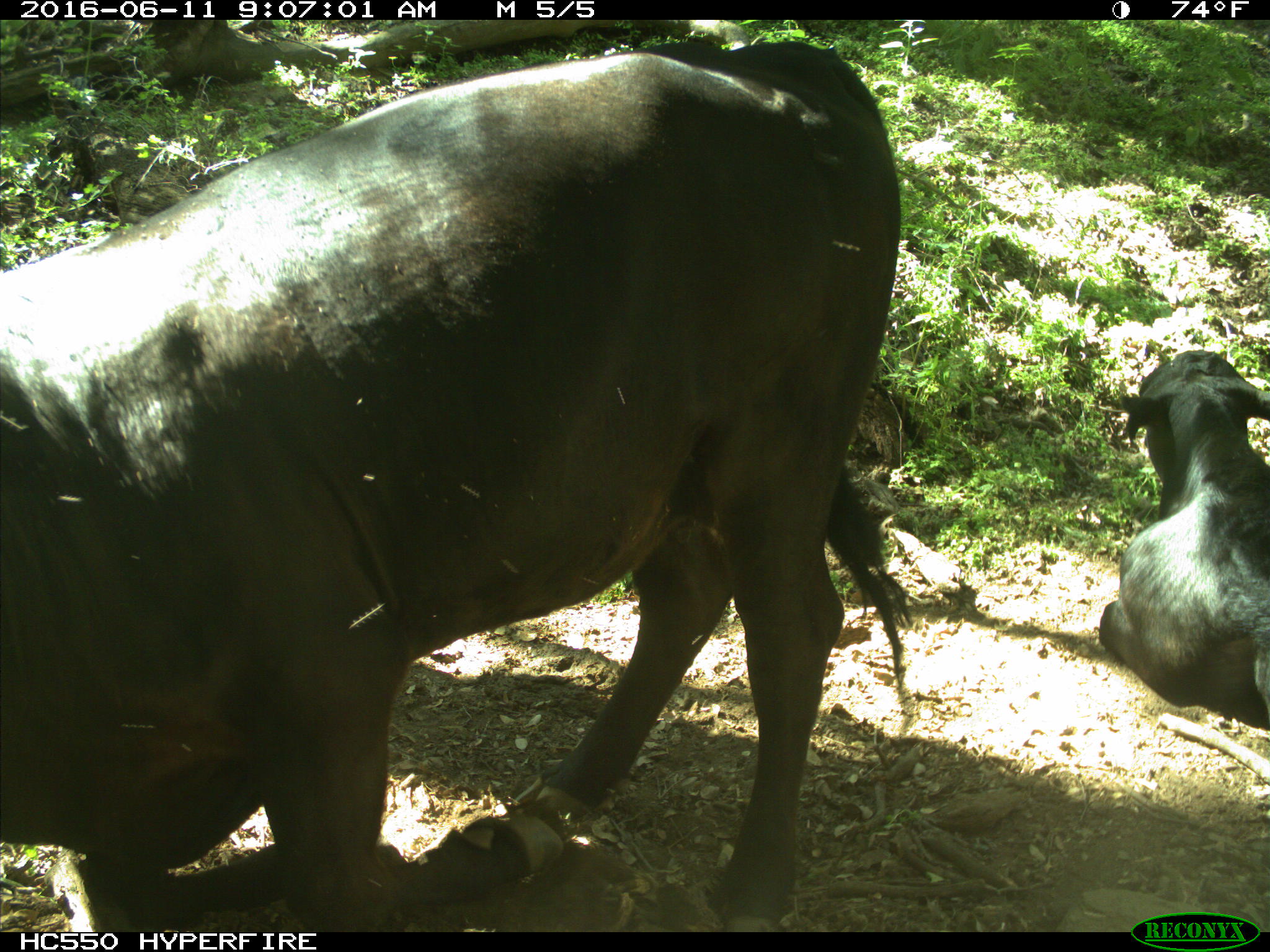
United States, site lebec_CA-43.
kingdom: Animalia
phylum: Chordata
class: Mammalia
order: Artiodactyla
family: Bovidae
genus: Bos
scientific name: Bos taurus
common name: domestic cow